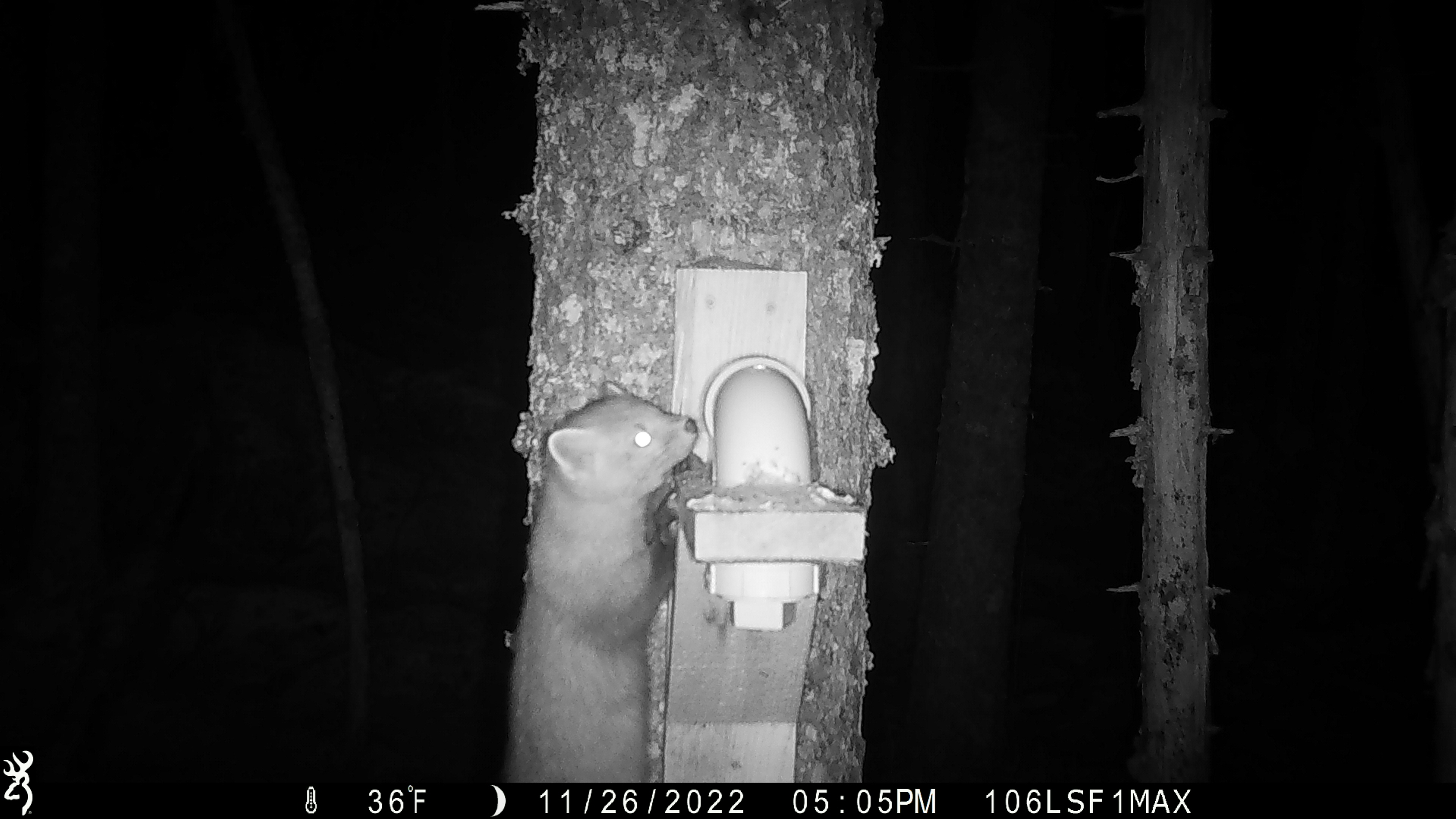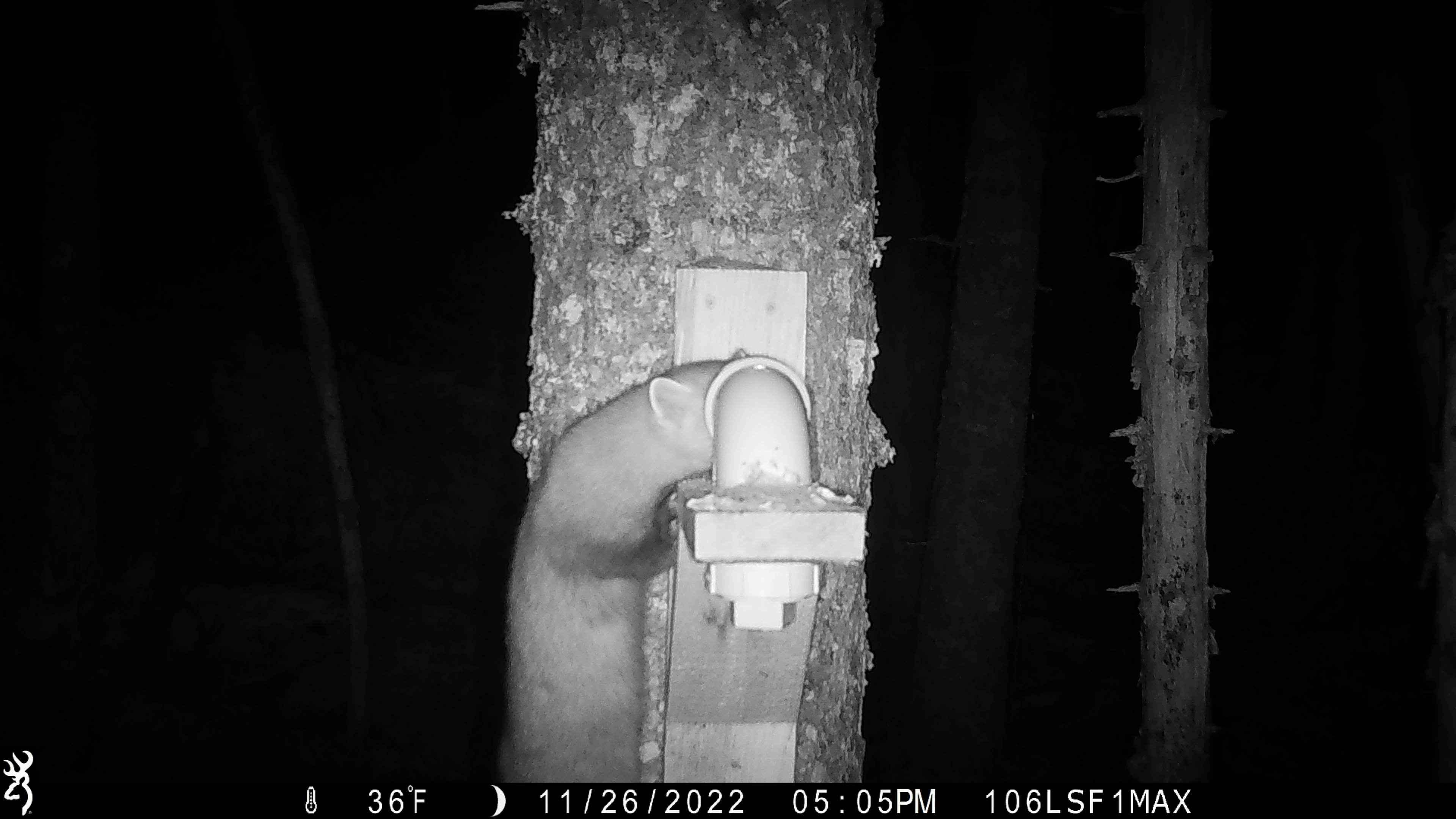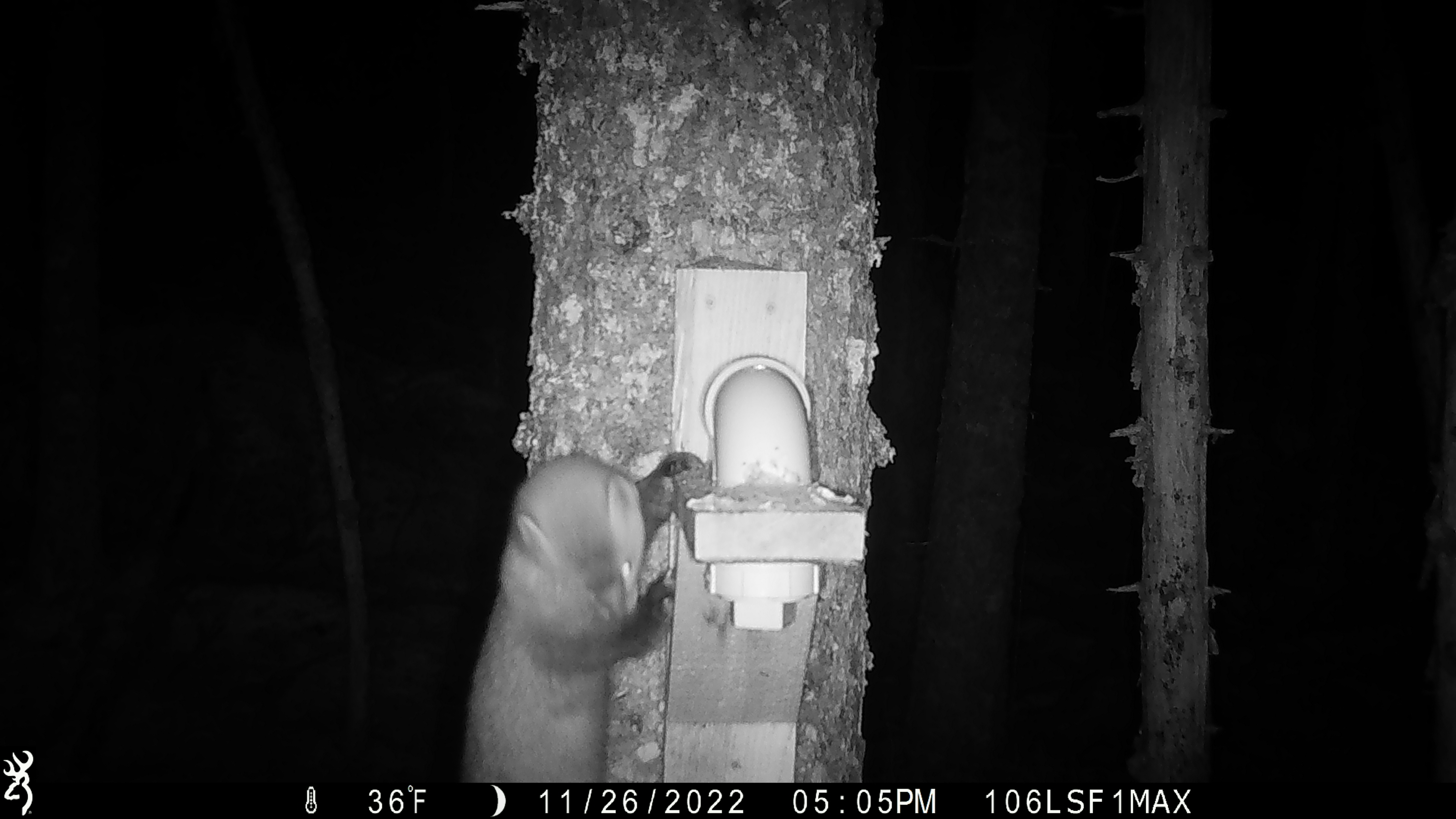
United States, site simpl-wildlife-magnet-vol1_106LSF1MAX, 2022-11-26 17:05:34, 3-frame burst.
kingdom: Animalia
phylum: Chordata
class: Mammalia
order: Carnivora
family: Mustelidae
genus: Martes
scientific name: Martes americana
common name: american marten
American marten (Martes americana).